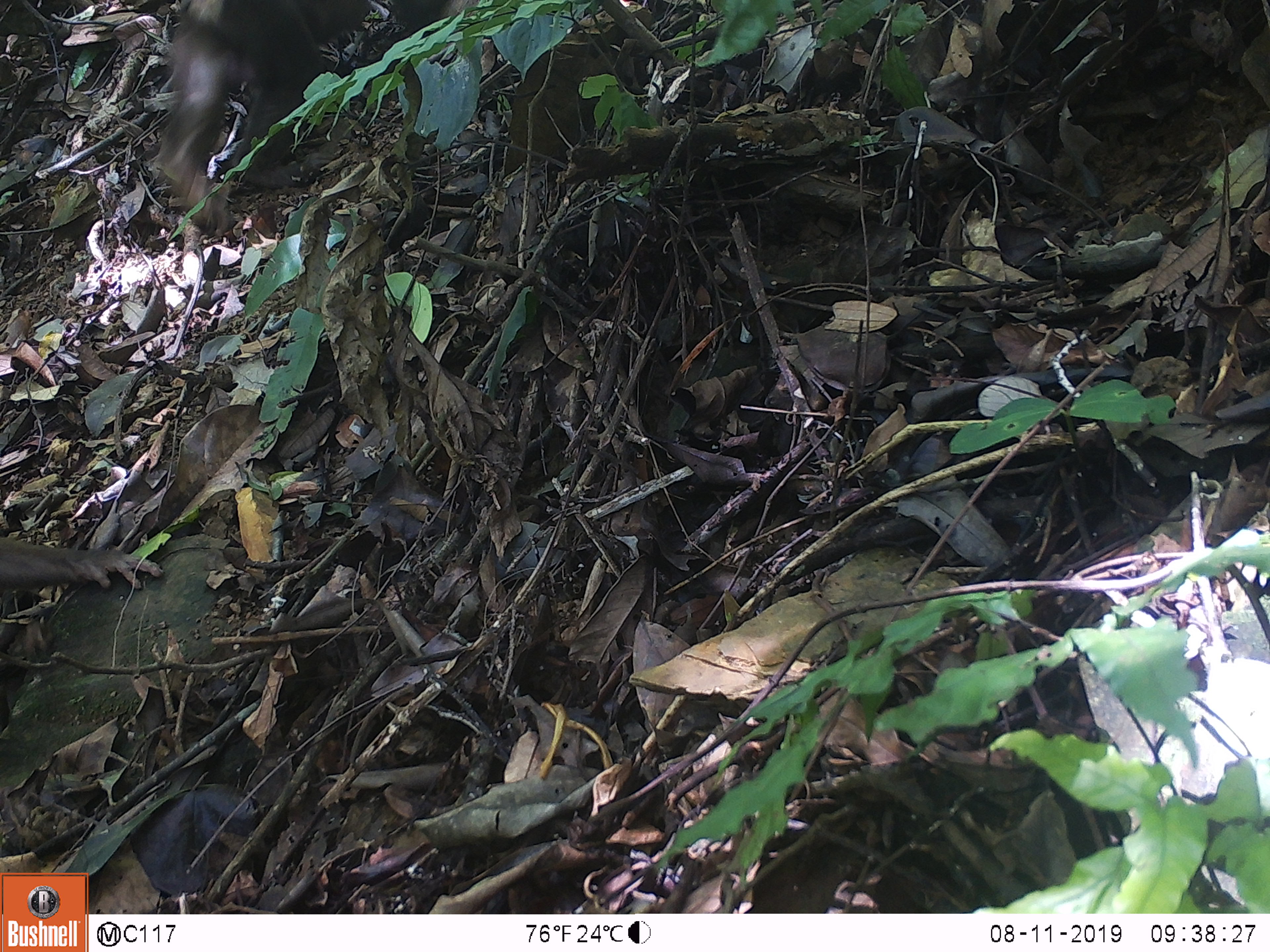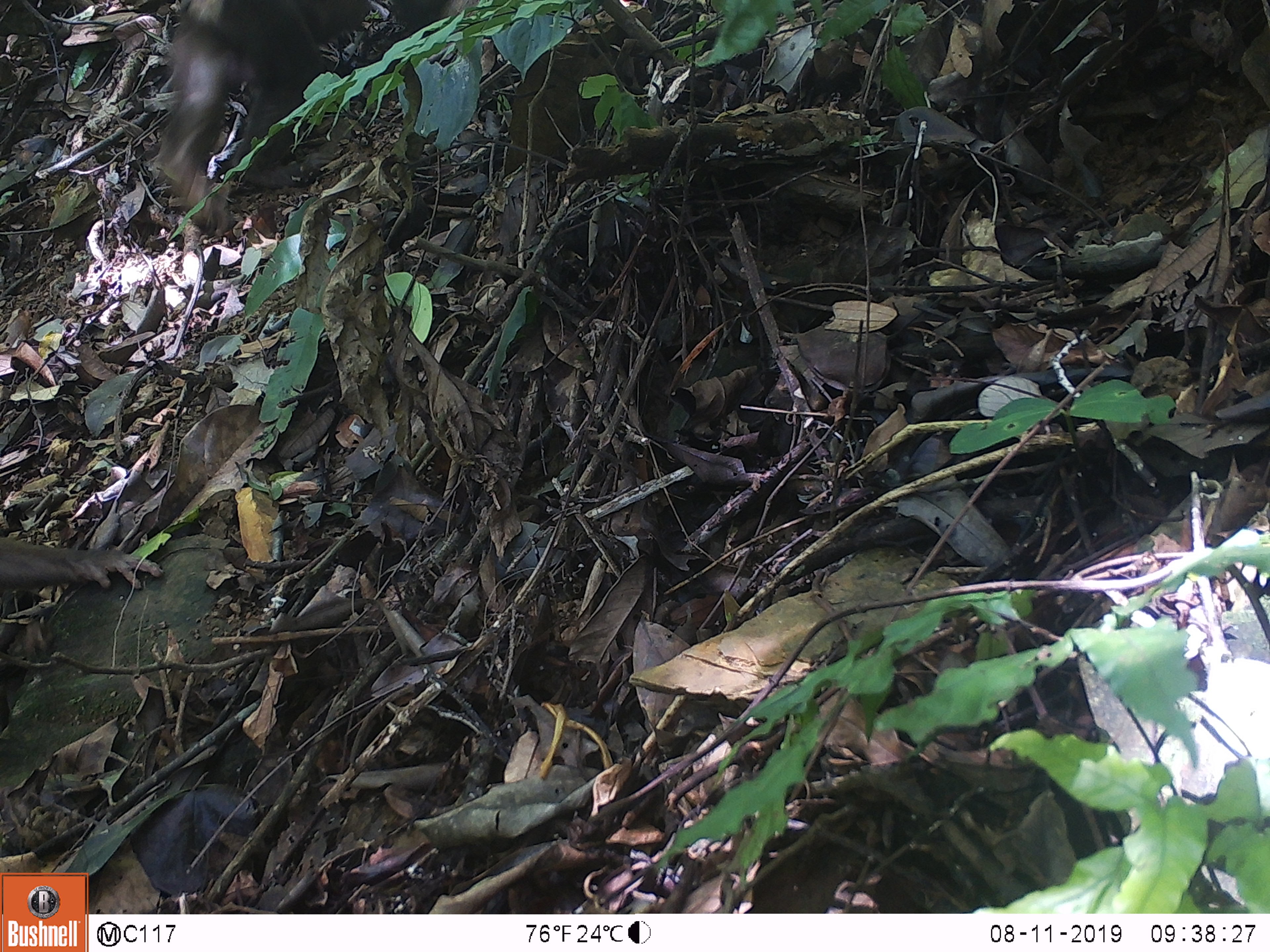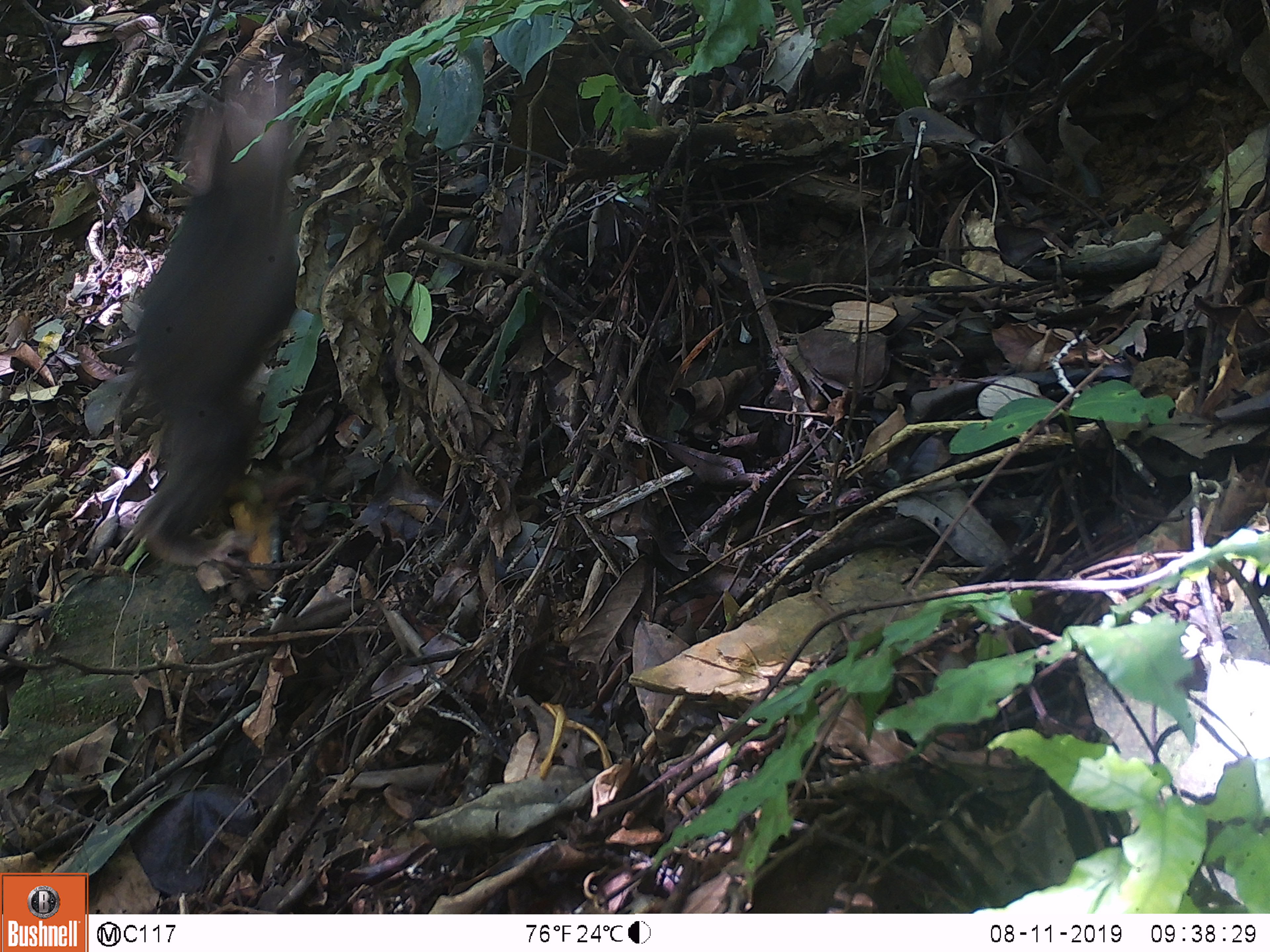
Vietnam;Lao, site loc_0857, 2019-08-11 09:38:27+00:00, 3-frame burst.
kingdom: Animalia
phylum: Chordata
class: Mammalia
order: Primates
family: Cercopithecidae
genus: Macaca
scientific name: Macaca arctoides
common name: stump-tailed macaque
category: stump tailed macaque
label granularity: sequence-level